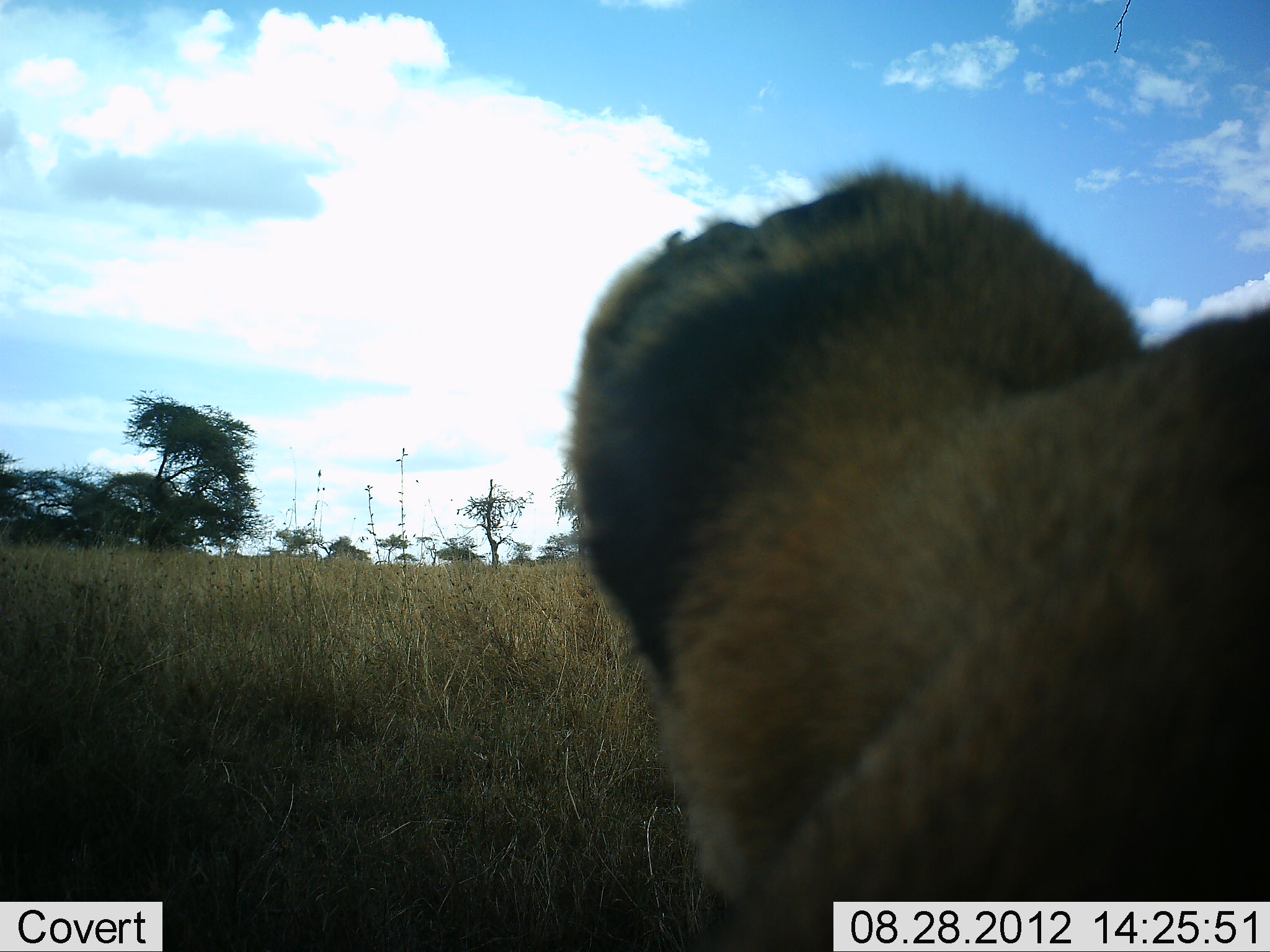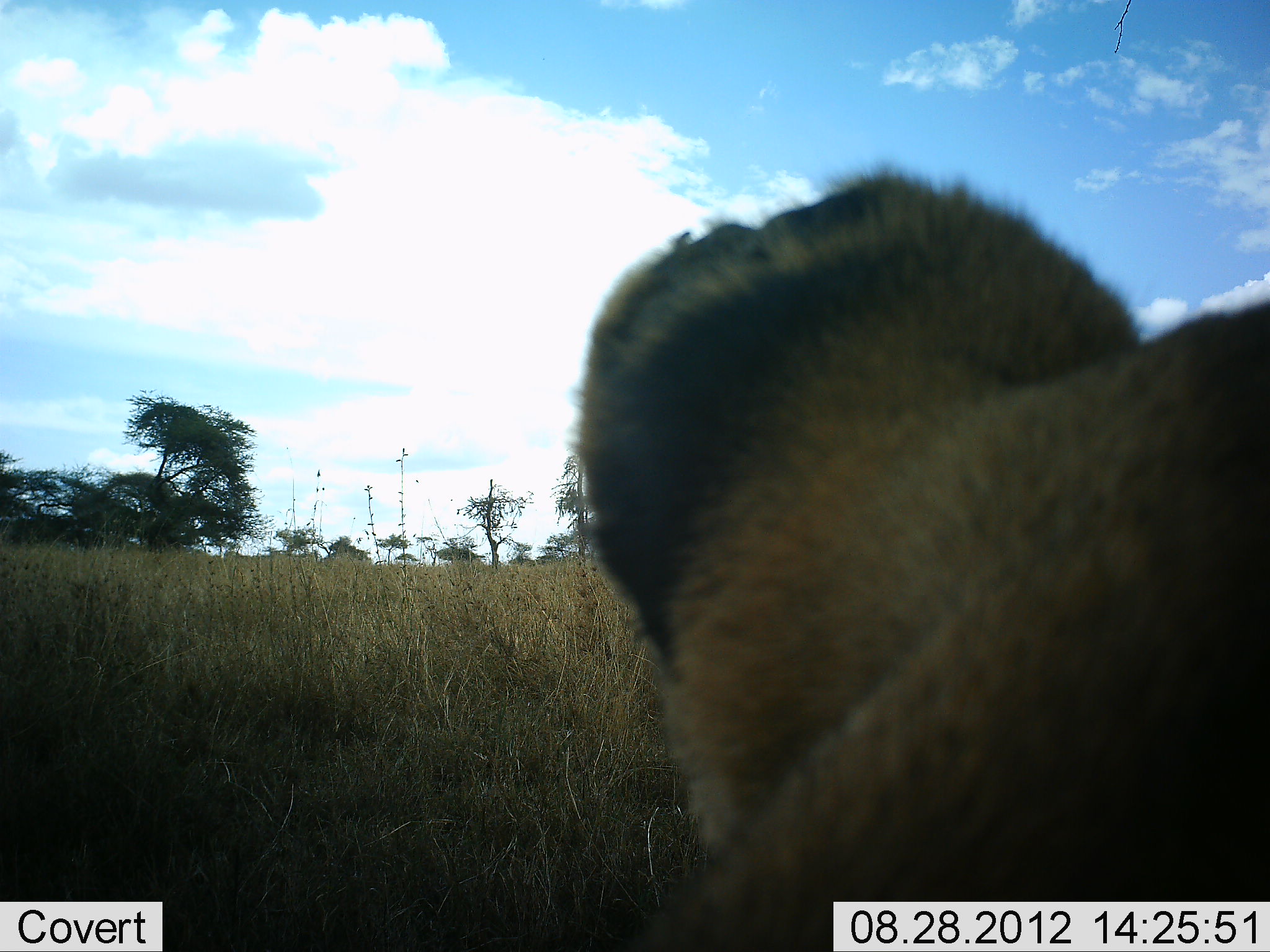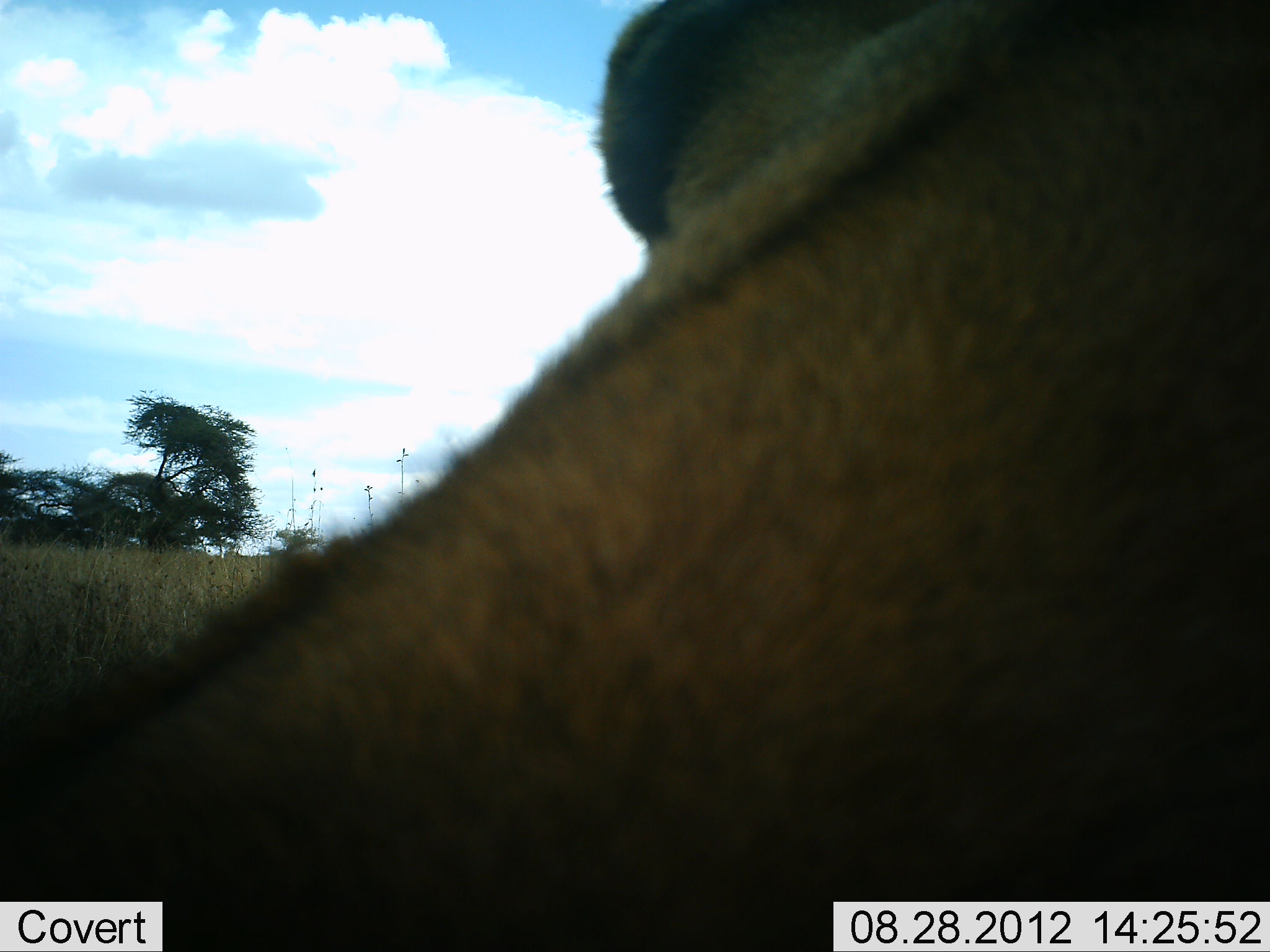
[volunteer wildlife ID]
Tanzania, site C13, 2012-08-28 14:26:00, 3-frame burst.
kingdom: Animalia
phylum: Chordata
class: Mammalia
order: Carnivora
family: Felidae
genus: Panthera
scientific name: Panthera leo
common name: lion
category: lionfemale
Lionfemale (lion) (Panthera leo), count 1. Behavior (volunteer vote fractions): standing 10%, resting 70%, moving 10%, interacting 10%. Young present (vote fraction): 0%. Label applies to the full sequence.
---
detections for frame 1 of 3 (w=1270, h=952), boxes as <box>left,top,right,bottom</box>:
animal: <box>560,156,1270,952</box>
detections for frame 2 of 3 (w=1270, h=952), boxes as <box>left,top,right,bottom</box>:
animal: <box>570,161,1270,952</box>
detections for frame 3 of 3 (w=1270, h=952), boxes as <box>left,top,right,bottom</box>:
animal: <box>0,1,1269,951</box>